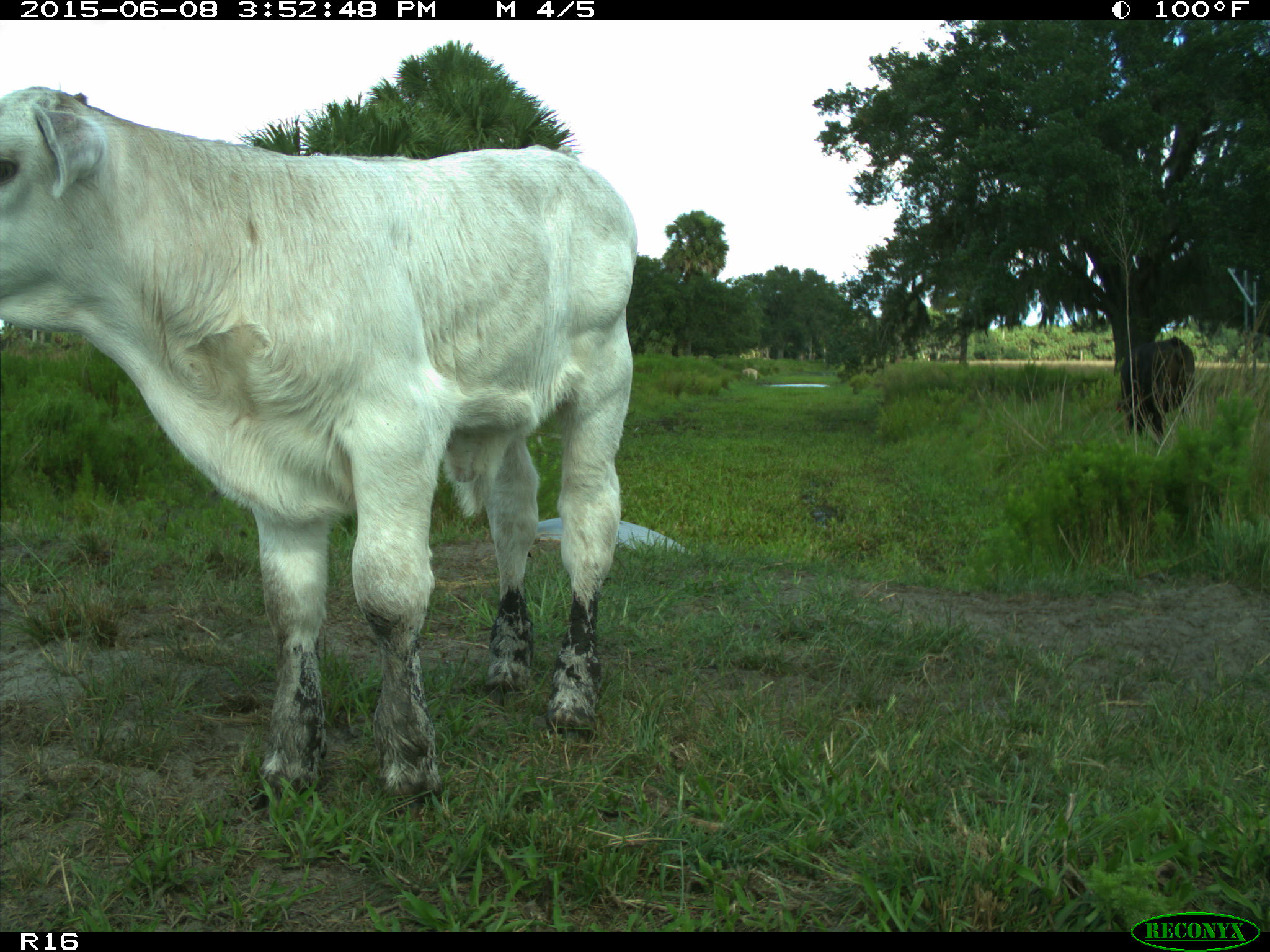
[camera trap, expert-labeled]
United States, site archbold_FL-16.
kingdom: Animalia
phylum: Chordata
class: Mammalia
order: Artiodactyla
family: Bovidae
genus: Bos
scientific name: Bos taurus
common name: domestic cow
Bos taurus (domestic cow).